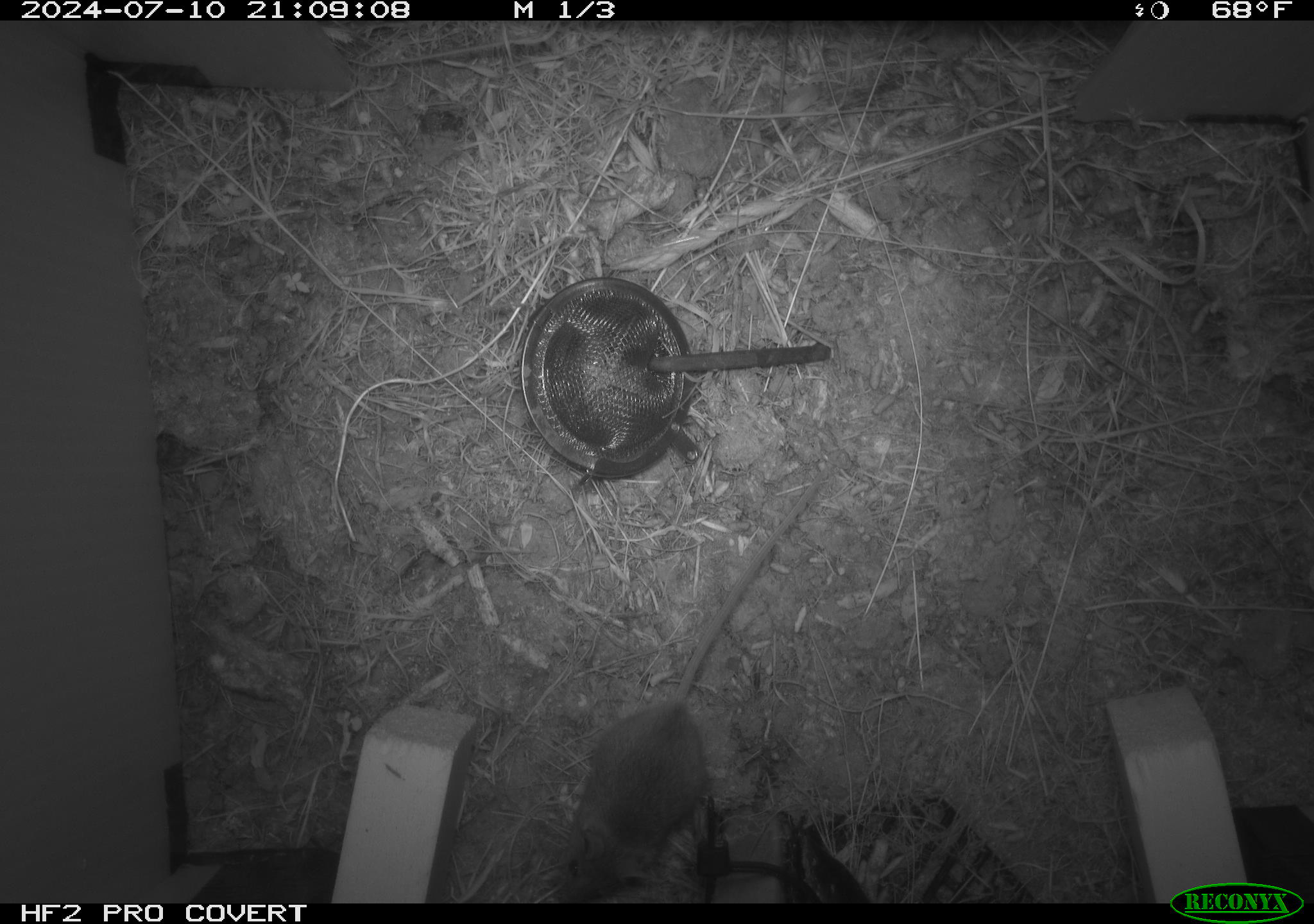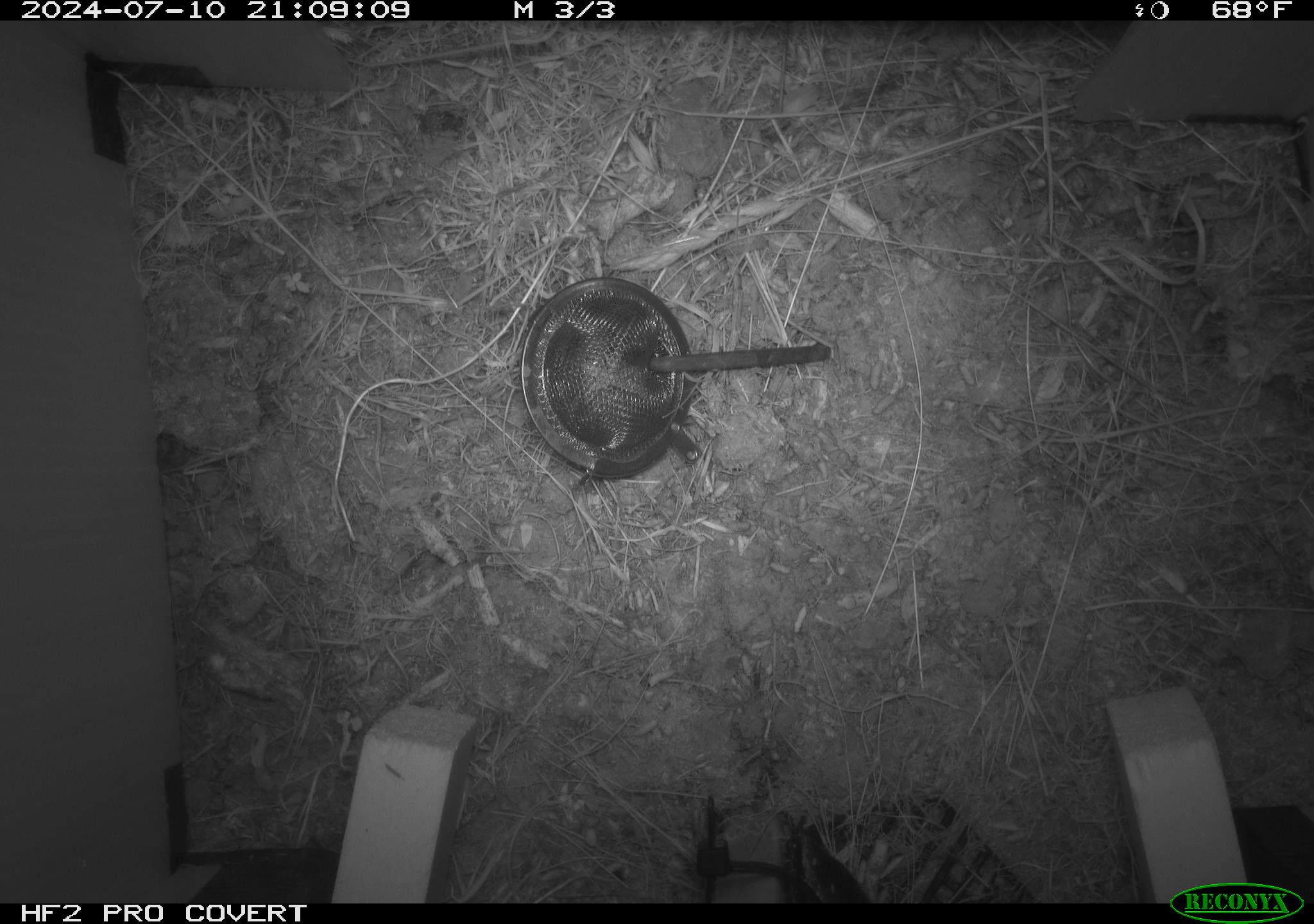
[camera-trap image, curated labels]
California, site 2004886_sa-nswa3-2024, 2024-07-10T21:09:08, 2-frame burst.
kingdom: Animalia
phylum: Chordata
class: Mammalia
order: Rodentia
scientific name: Rodentia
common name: rodent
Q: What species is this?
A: Rodent (Rodentia).